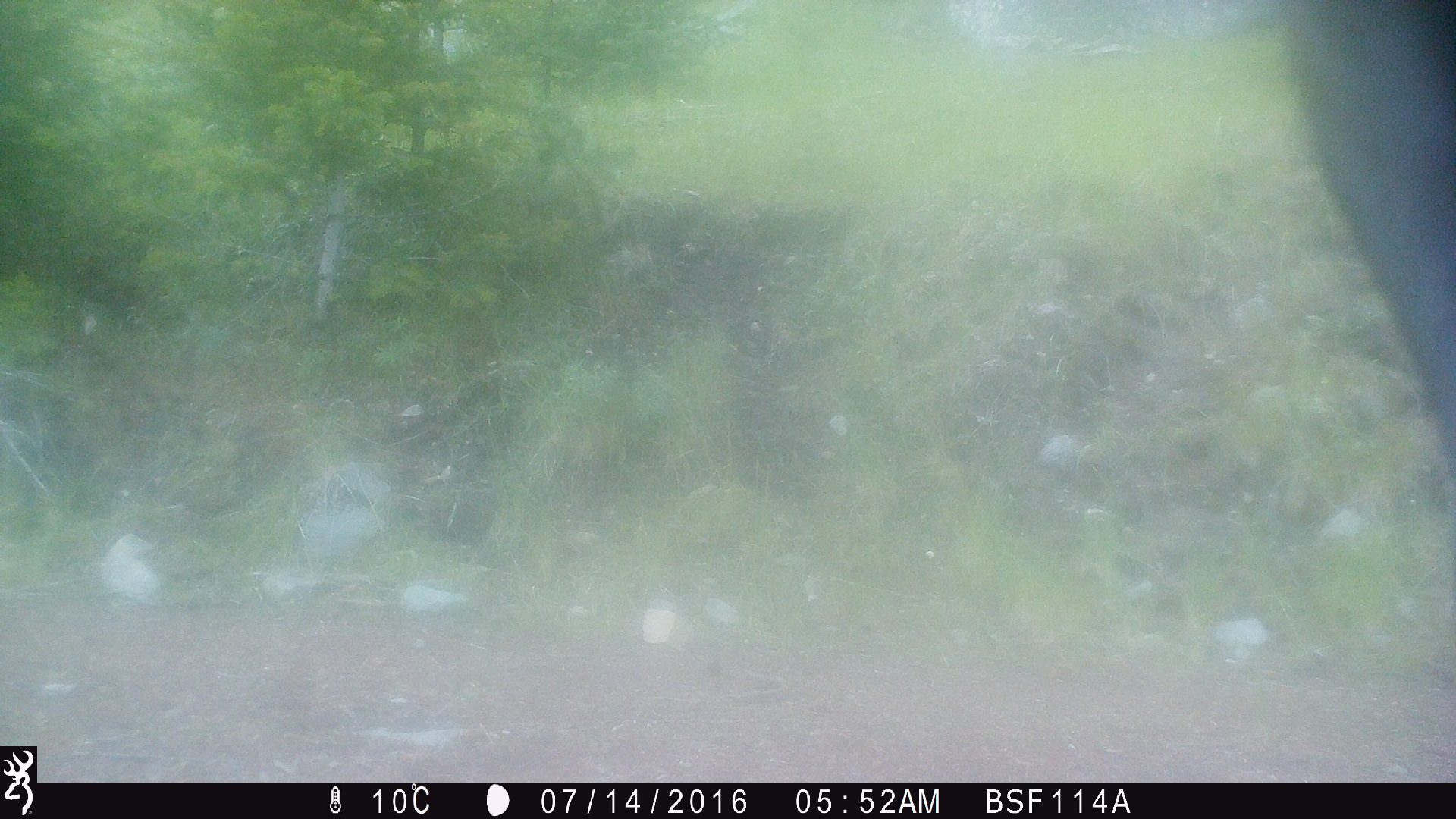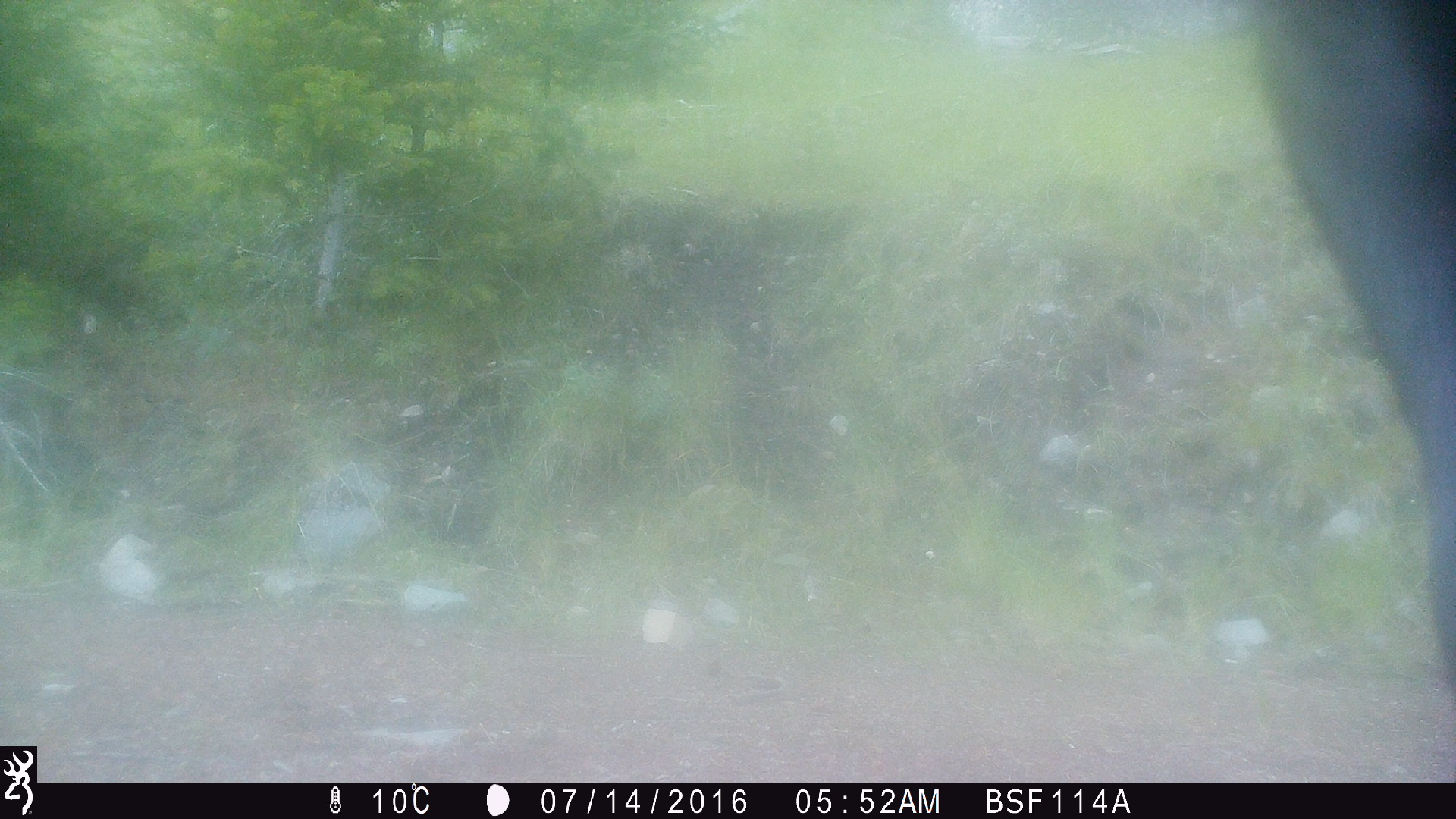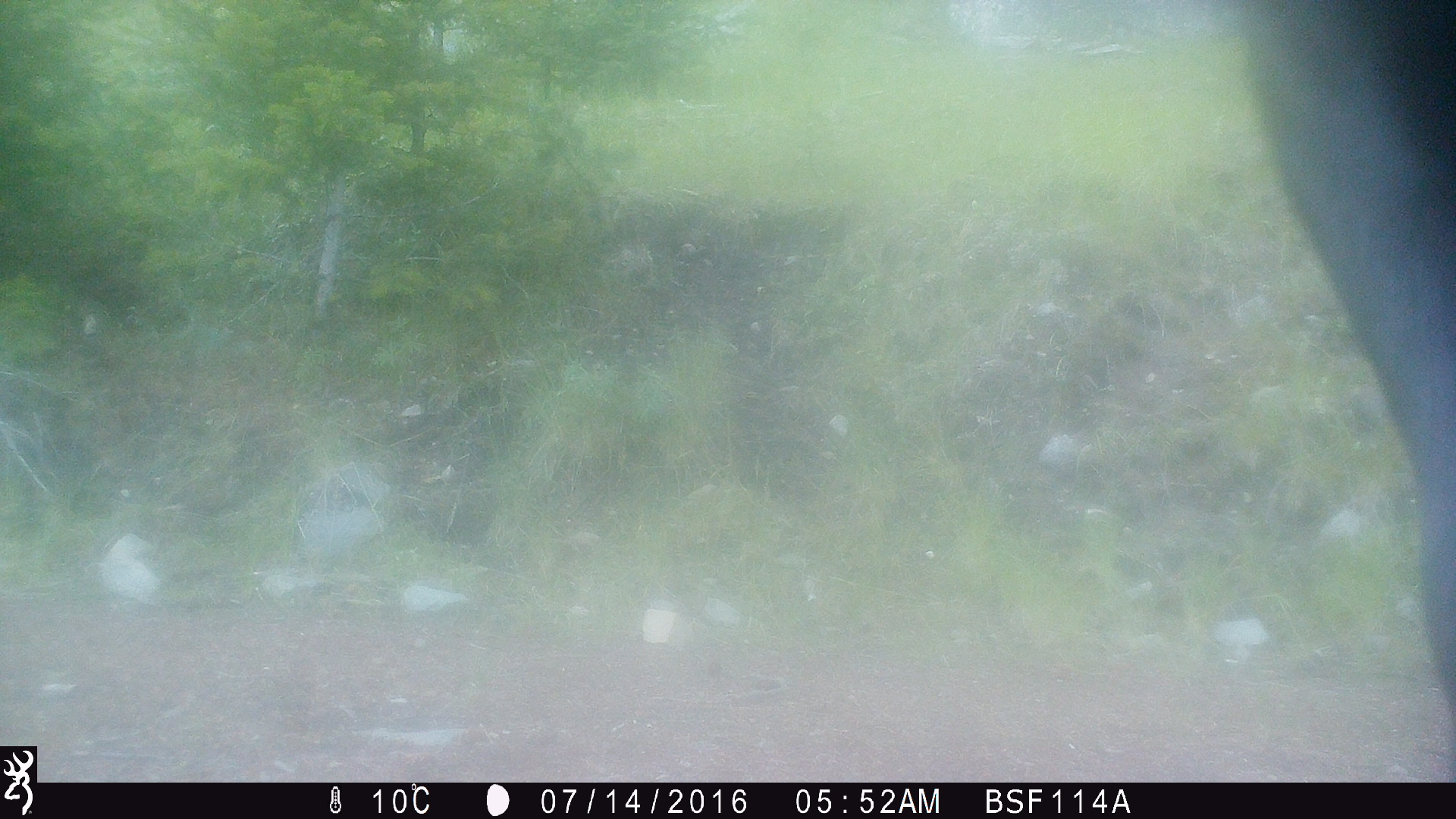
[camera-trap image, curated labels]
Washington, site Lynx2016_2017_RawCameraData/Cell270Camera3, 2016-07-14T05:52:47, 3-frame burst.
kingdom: Animalia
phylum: Chordata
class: Mammalia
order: Artiodactyla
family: Bovidae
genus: Bos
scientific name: Bos taurus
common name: domestic cattle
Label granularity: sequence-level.